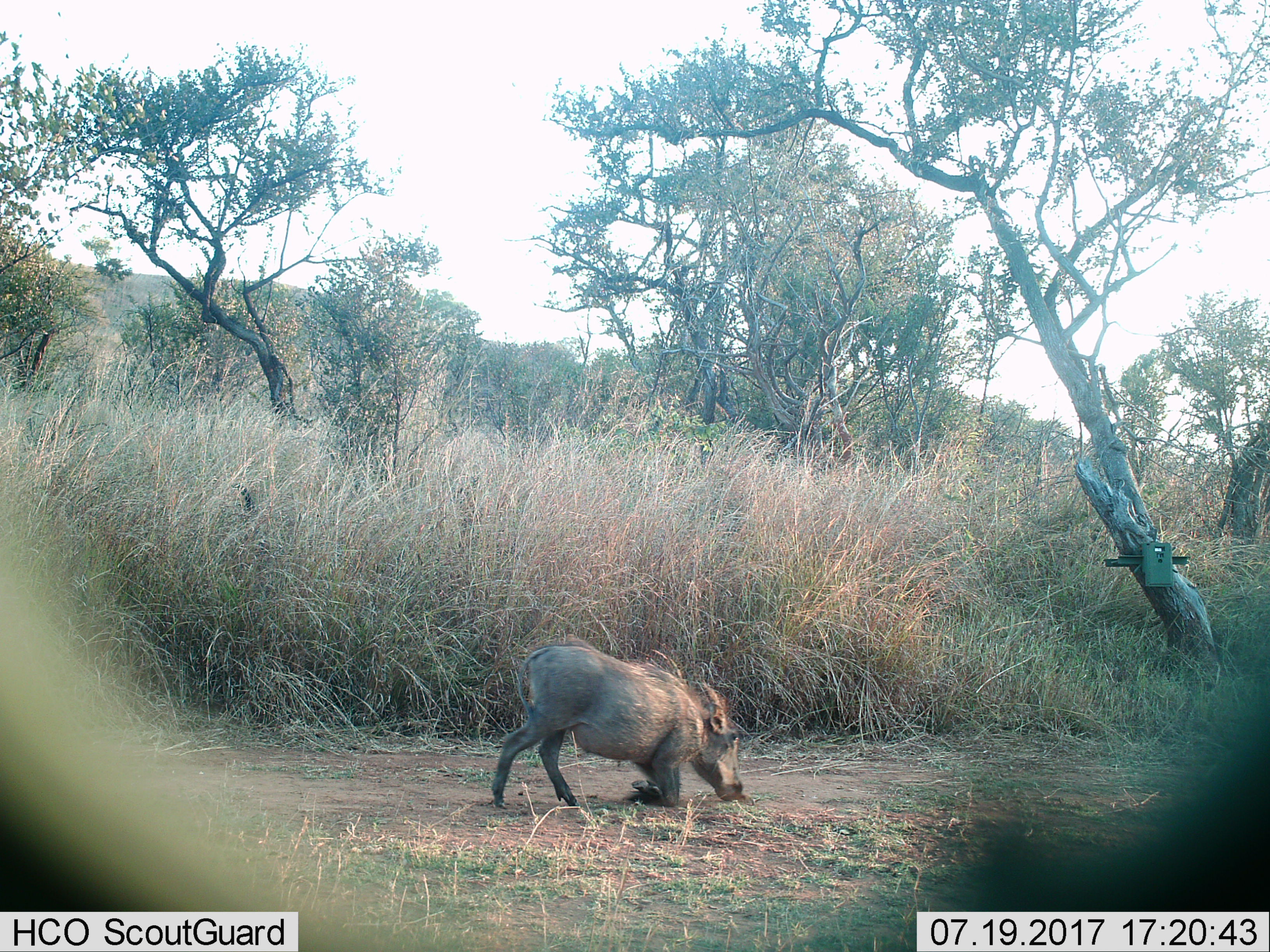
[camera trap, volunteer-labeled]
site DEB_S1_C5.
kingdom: Animalia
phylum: Chordata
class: Mammalia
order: Artiodactyla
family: Suidae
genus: Phacochoerus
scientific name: Phacochoerus africanus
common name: warthog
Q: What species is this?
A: Warthog (Phacochoerus africanus).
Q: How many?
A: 1.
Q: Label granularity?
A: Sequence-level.